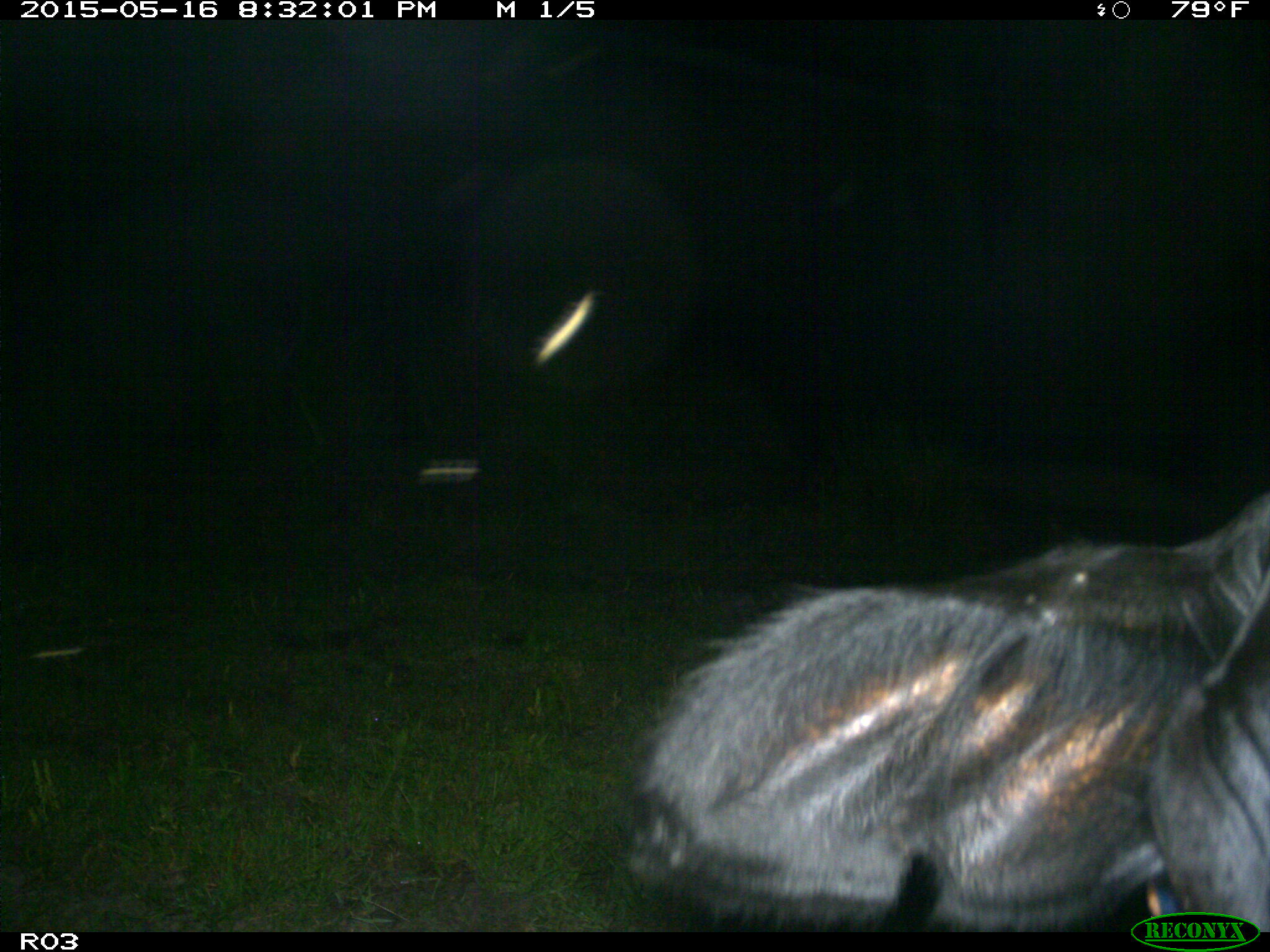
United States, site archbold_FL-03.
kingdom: Animalia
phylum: Chordata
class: Mammalia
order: Artiodactyla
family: Bovidae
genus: Bos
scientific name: Bos taurus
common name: domestic cow